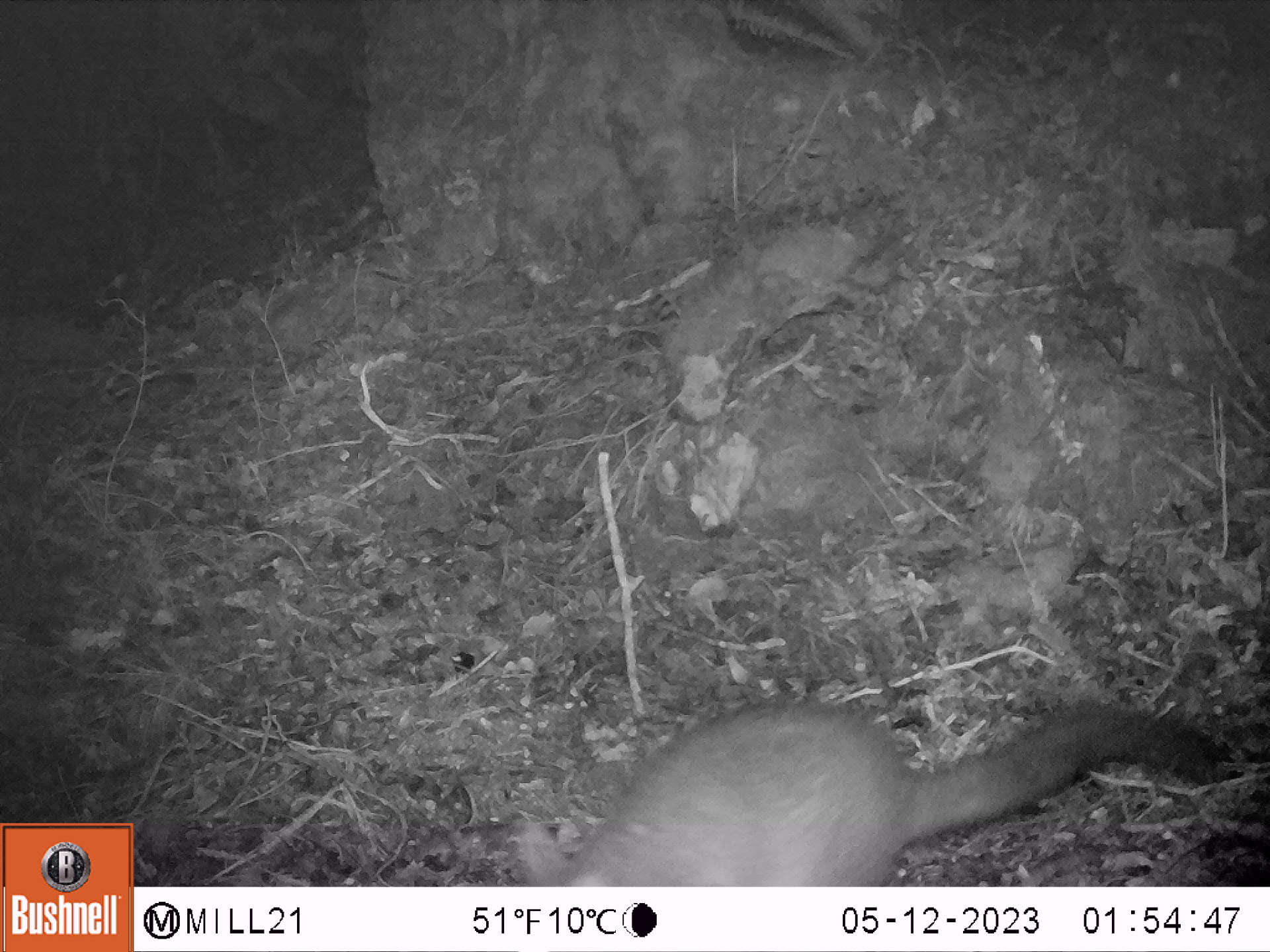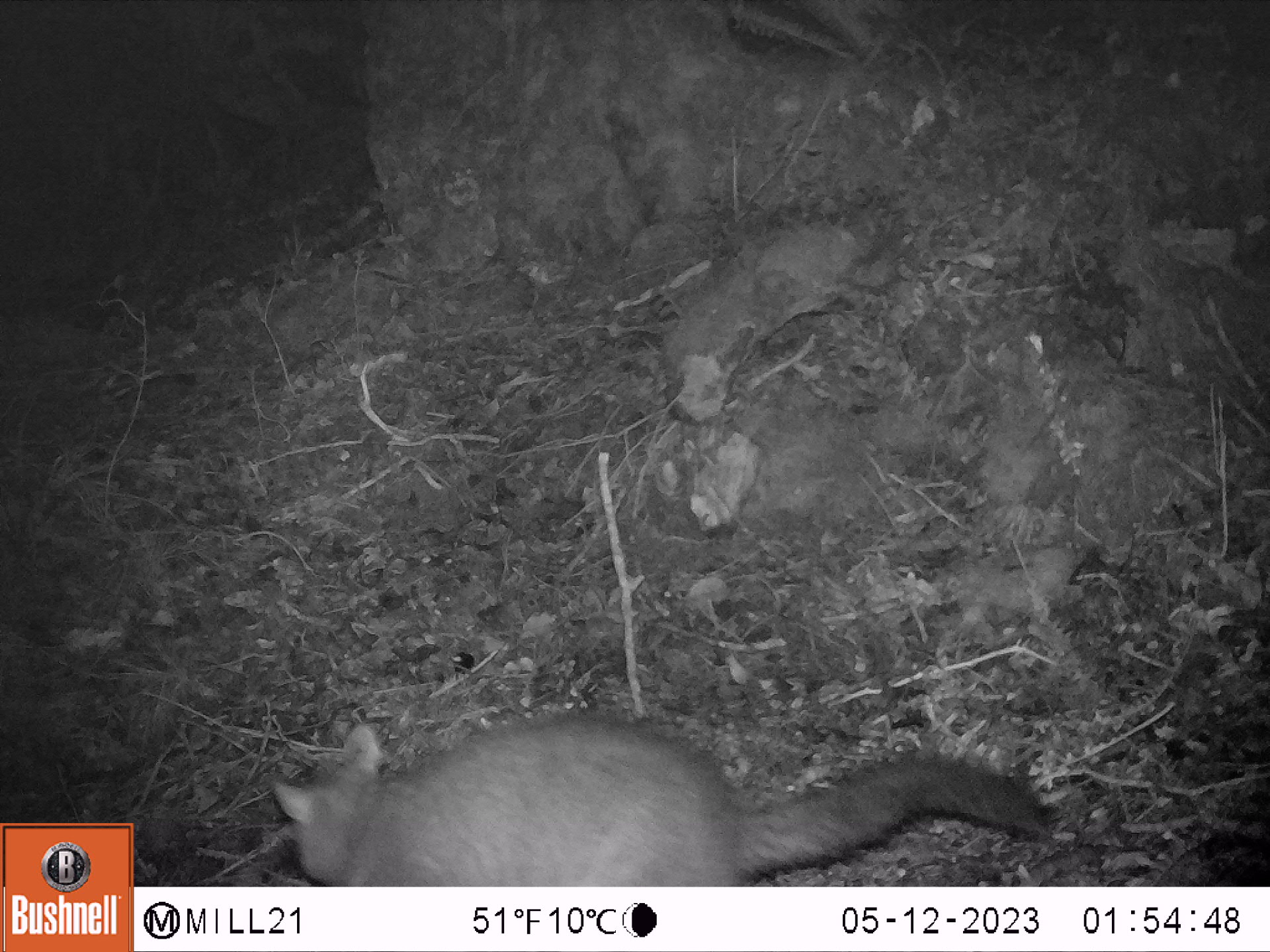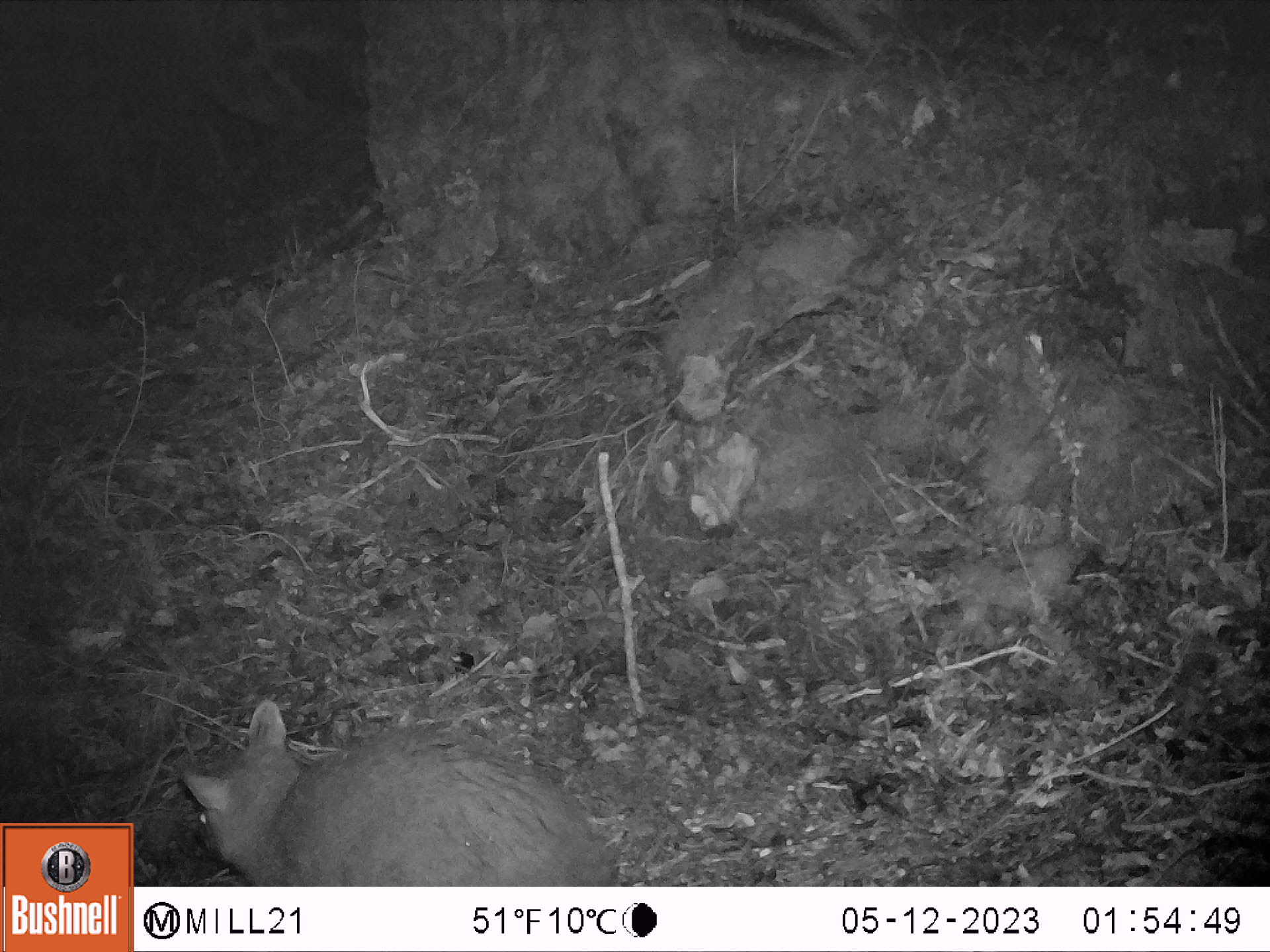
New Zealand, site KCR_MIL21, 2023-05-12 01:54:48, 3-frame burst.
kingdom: Animalia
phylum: Chordata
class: Mammalia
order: Diprotodontia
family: Phalangeridae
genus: Trichosurus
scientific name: Trichosurus vulpecula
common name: common brushtail possum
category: possum